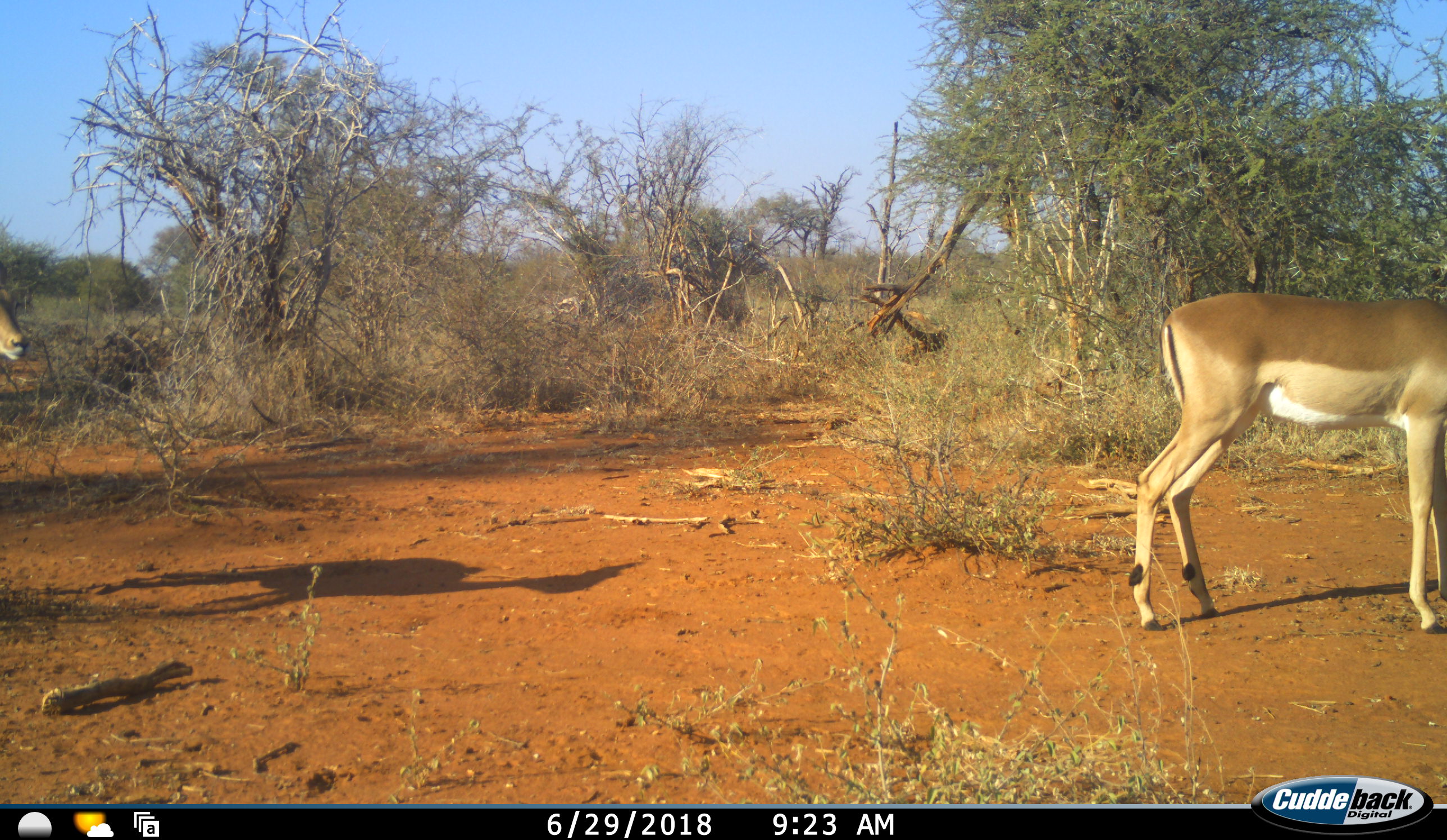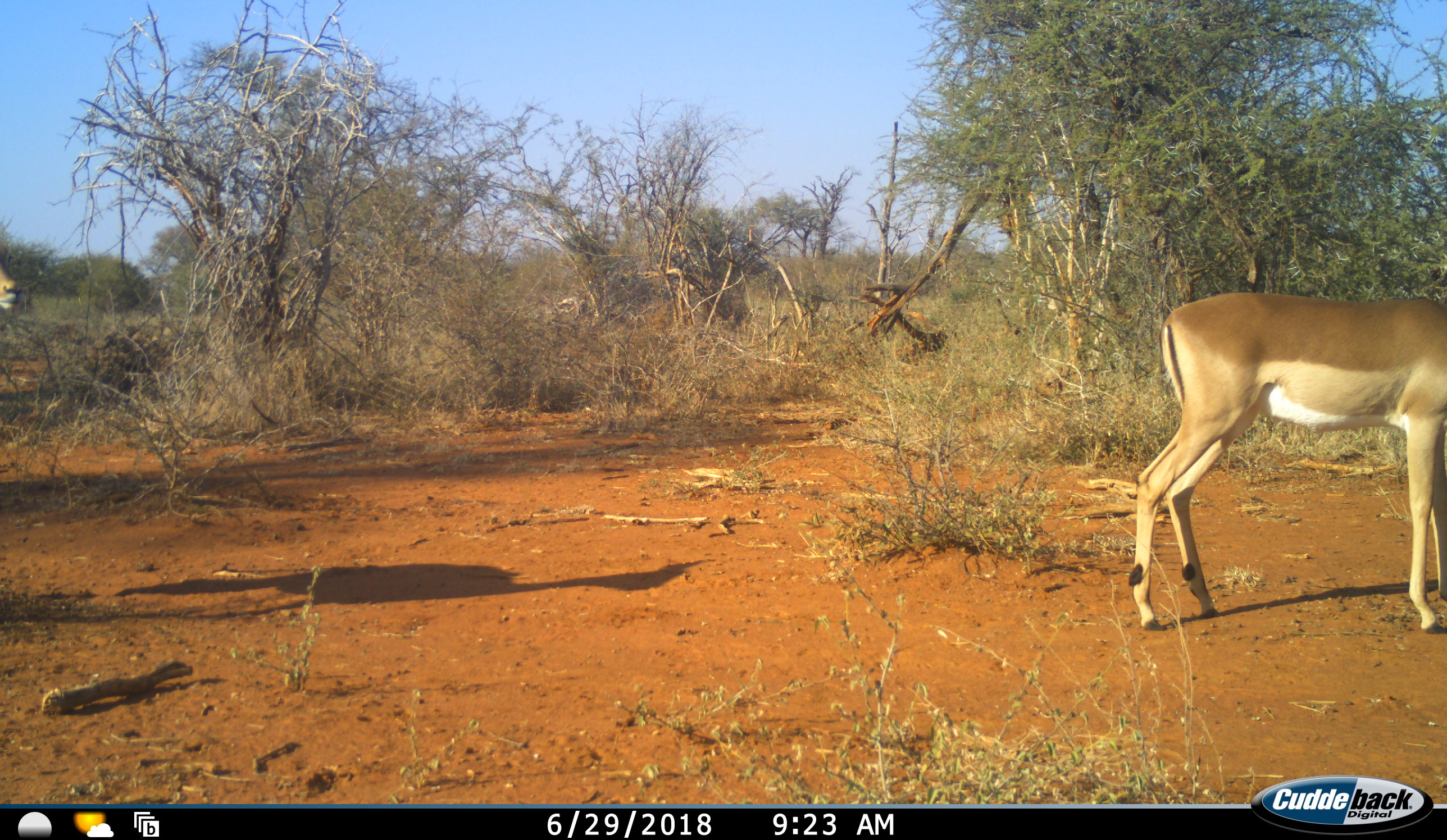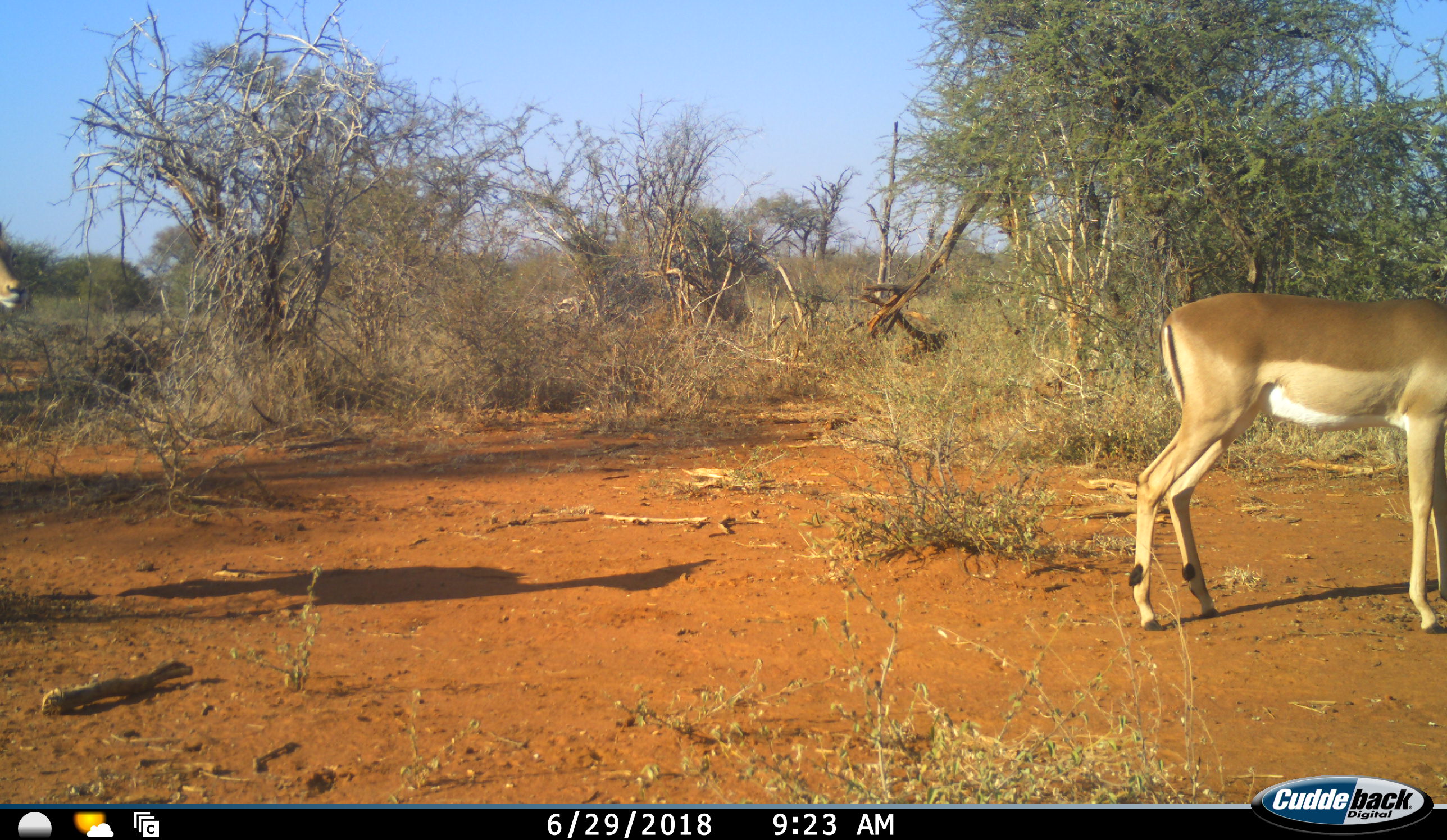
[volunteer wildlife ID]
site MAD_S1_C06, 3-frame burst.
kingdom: Animalia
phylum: Chordata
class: Mammalia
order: Artiodactyla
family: Bovidae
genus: Aepyceros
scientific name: Aepyceros melampus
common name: impala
Impala (Aepyceros melampus), count 2. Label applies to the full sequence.